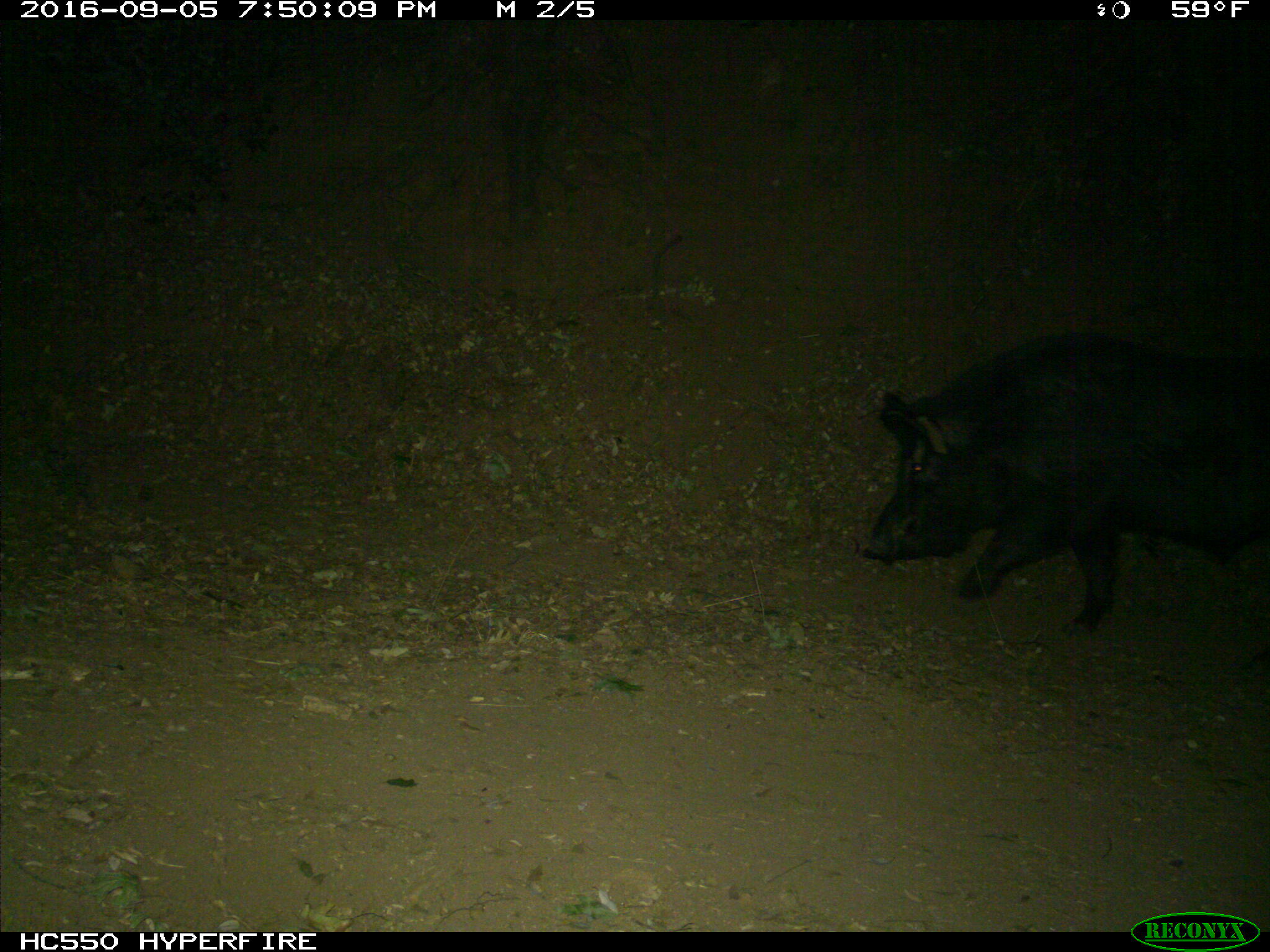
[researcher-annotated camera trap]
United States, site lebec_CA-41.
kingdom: Animalia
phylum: Chordata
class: Mammalia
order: Artiodactyla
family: Suidae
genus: Sus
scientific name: Sus scrofa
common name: wild boar